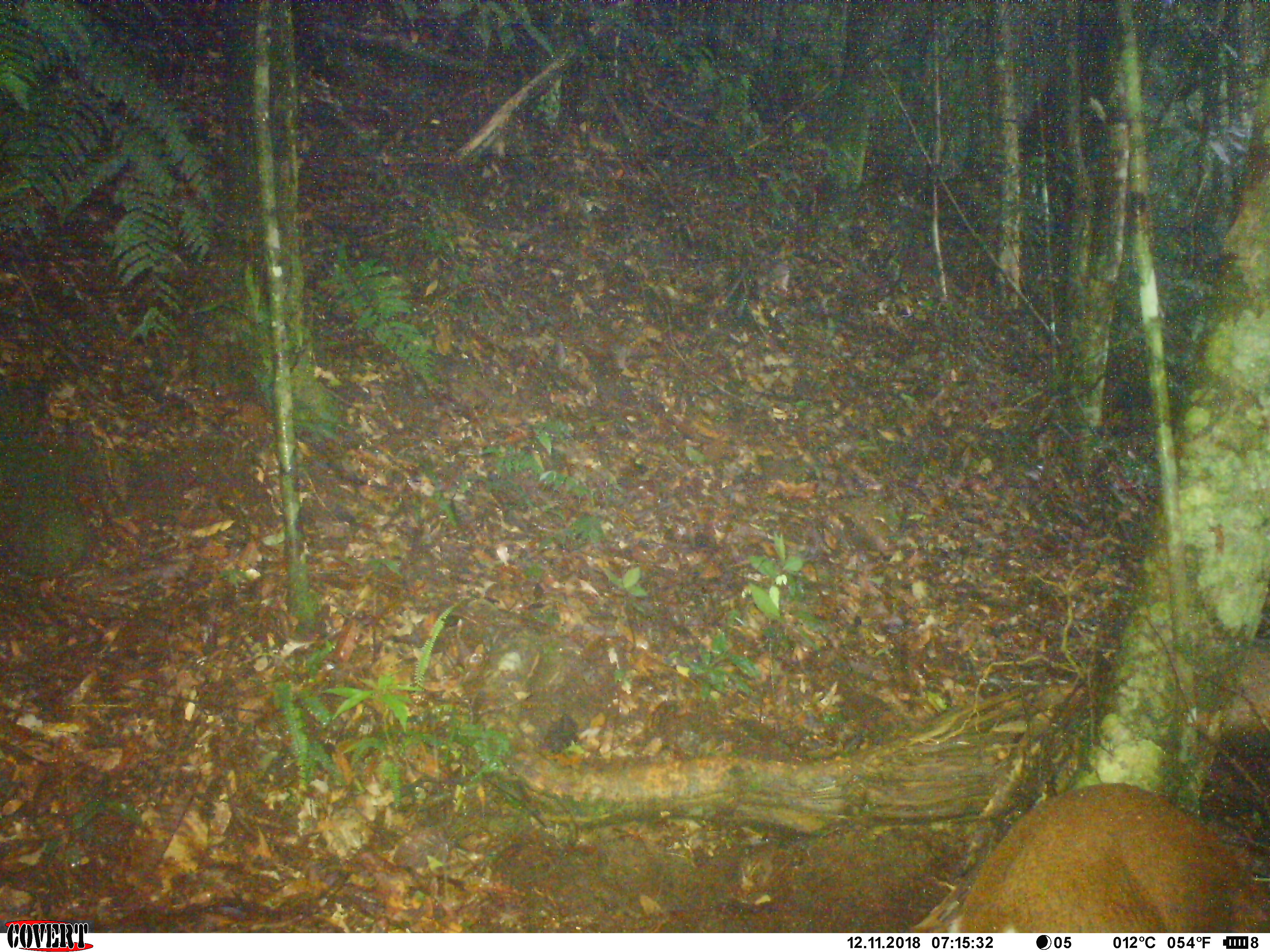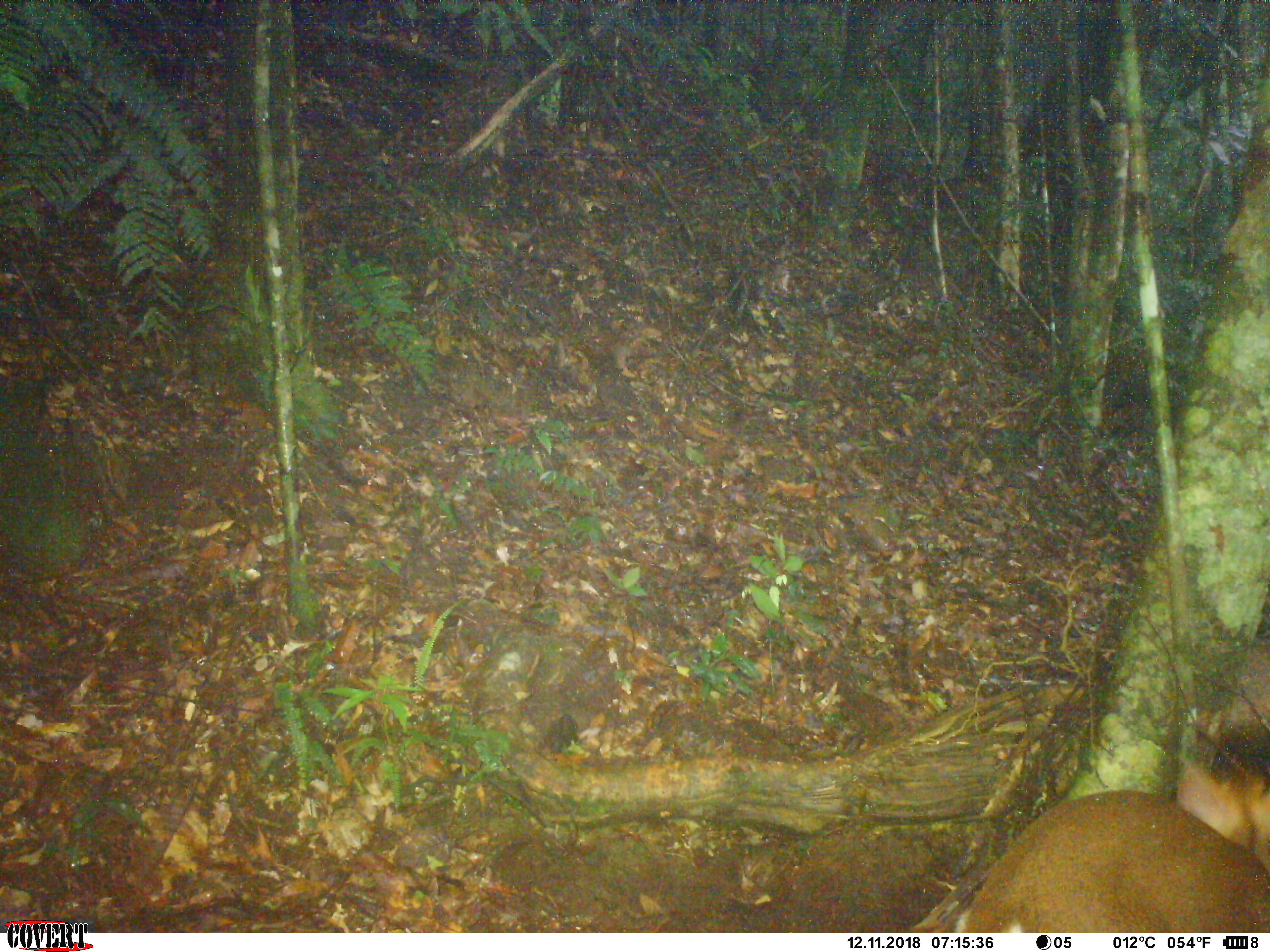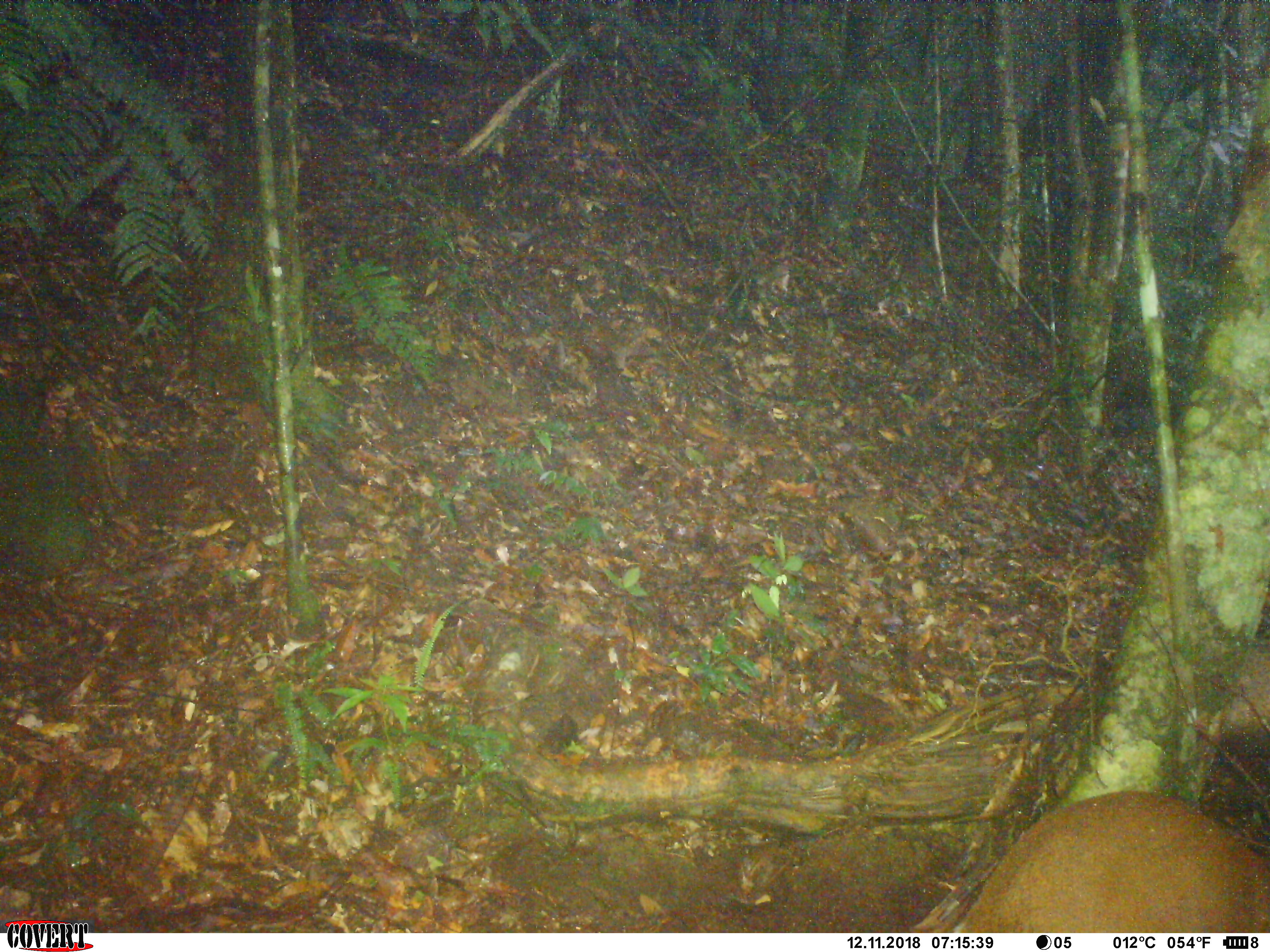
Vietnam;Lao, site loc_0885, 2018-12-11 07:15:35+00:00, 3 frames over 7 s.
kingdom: Animalia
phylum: Chordata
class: Mammalia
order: Artiodactyla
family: Cervidae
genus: Muntiacus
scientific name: Muntiacus rooseveltorum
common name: roosevelt's muntjac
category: roosevelts muntjac group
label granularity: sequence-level